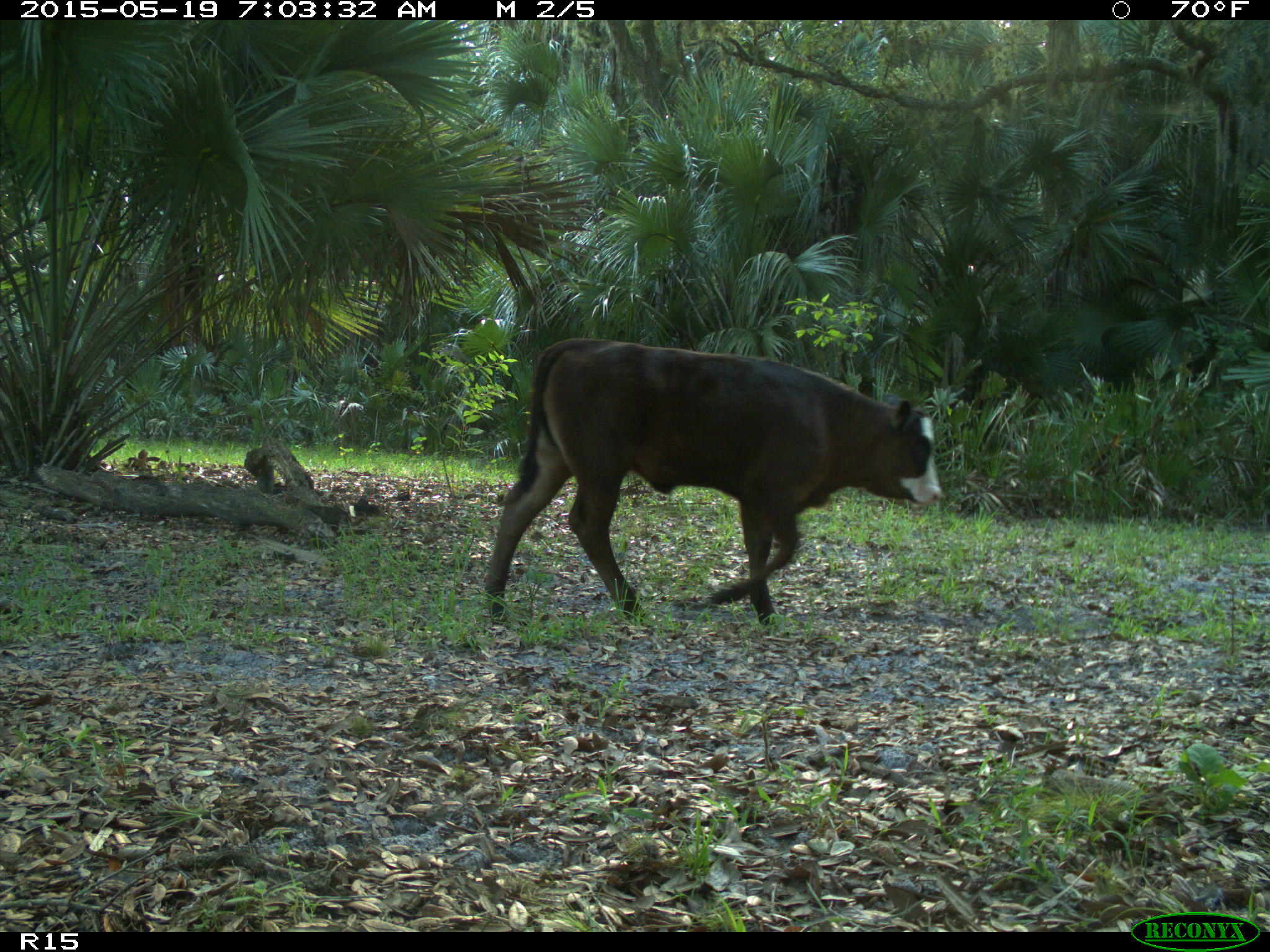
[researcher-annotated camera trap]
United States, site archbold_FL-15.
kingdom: Animalia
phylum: Chordata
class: Mammalia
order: Artiodactyla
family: Bovidae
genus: Bos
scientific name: Bos taurus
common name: domestic cow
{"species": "Bos taurus (domestic cow)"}